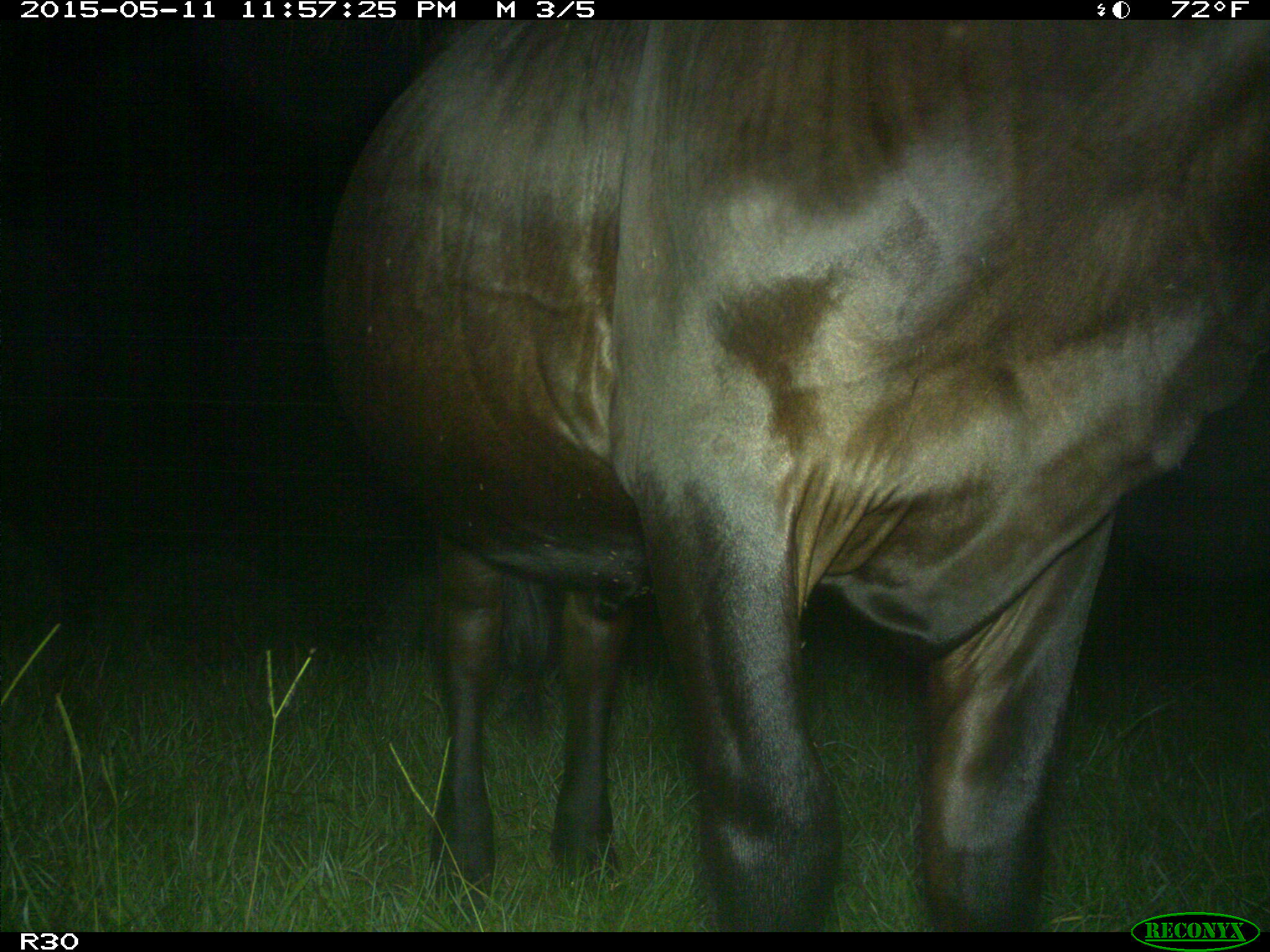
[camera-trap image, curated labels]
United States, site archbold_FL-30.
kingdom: Animalia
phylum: Chordata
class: Mammalia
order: Artiodactyla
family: Bovidae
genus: Bos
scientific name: Bos taurus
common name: domestic cow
Bos taurus (domestic cow).